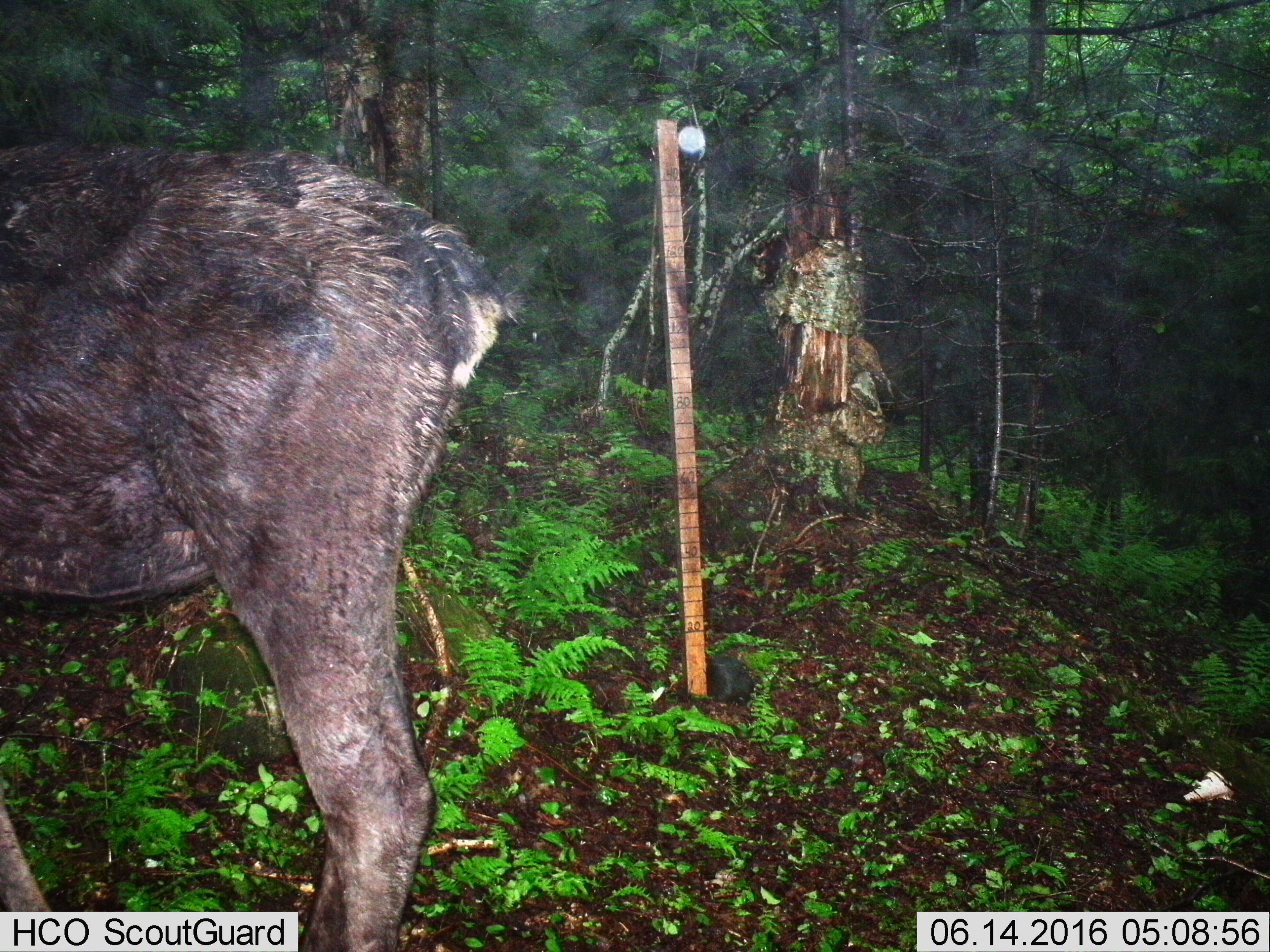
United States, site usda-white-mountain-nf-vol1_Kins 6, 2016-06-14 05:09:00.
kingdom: Animalia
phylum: Chordata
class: Mammalia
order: Artiodactyla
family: Cervidae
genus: Alces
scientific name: Alces alces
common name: moose